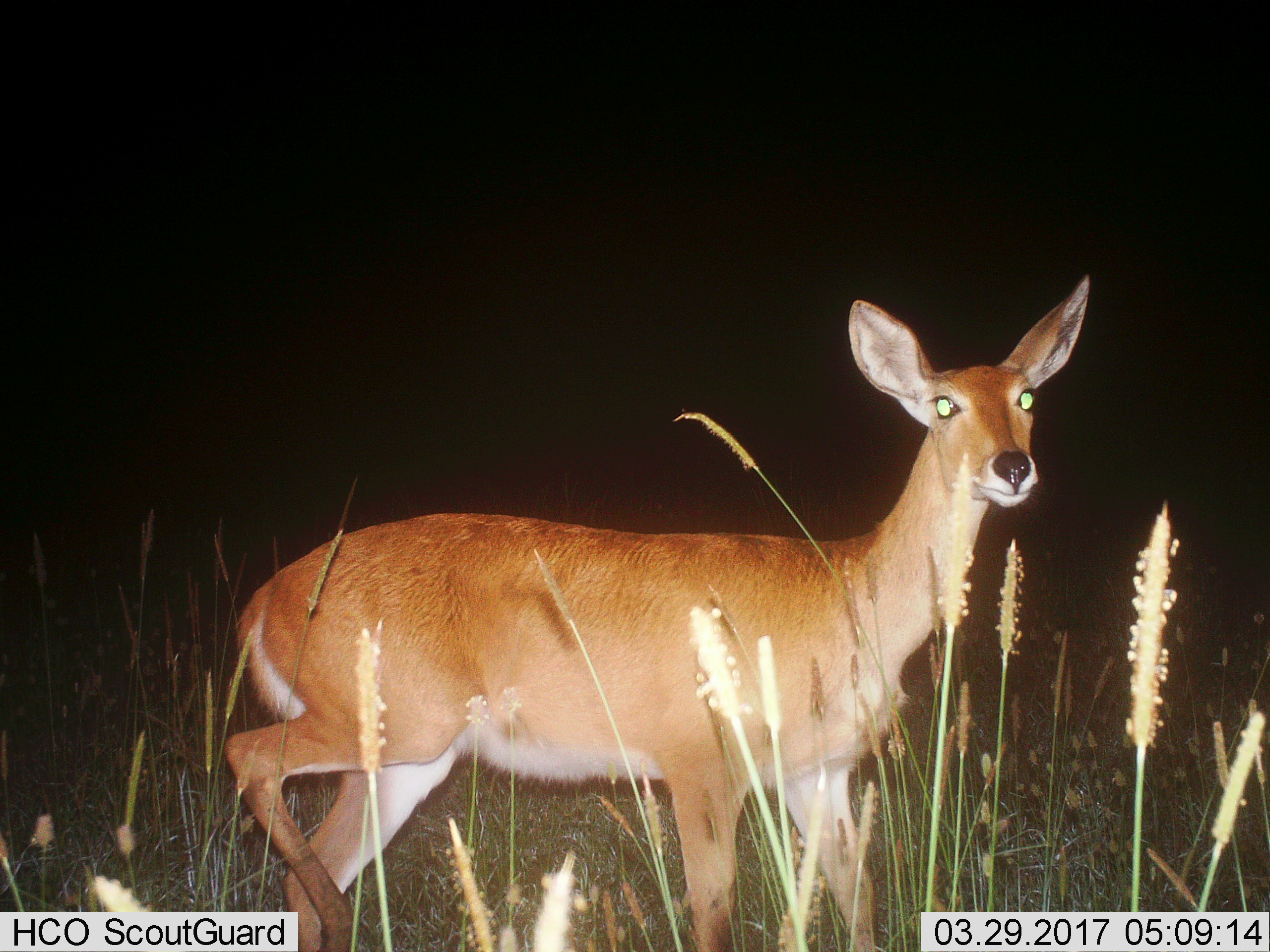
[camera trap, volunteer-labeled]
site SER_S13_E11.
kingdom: Animalia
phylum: Chordata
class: Mammalia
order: Artiodactyla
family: Bovidae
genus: Redunca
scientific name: Redunca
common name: reedbuck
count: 1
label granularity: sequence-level